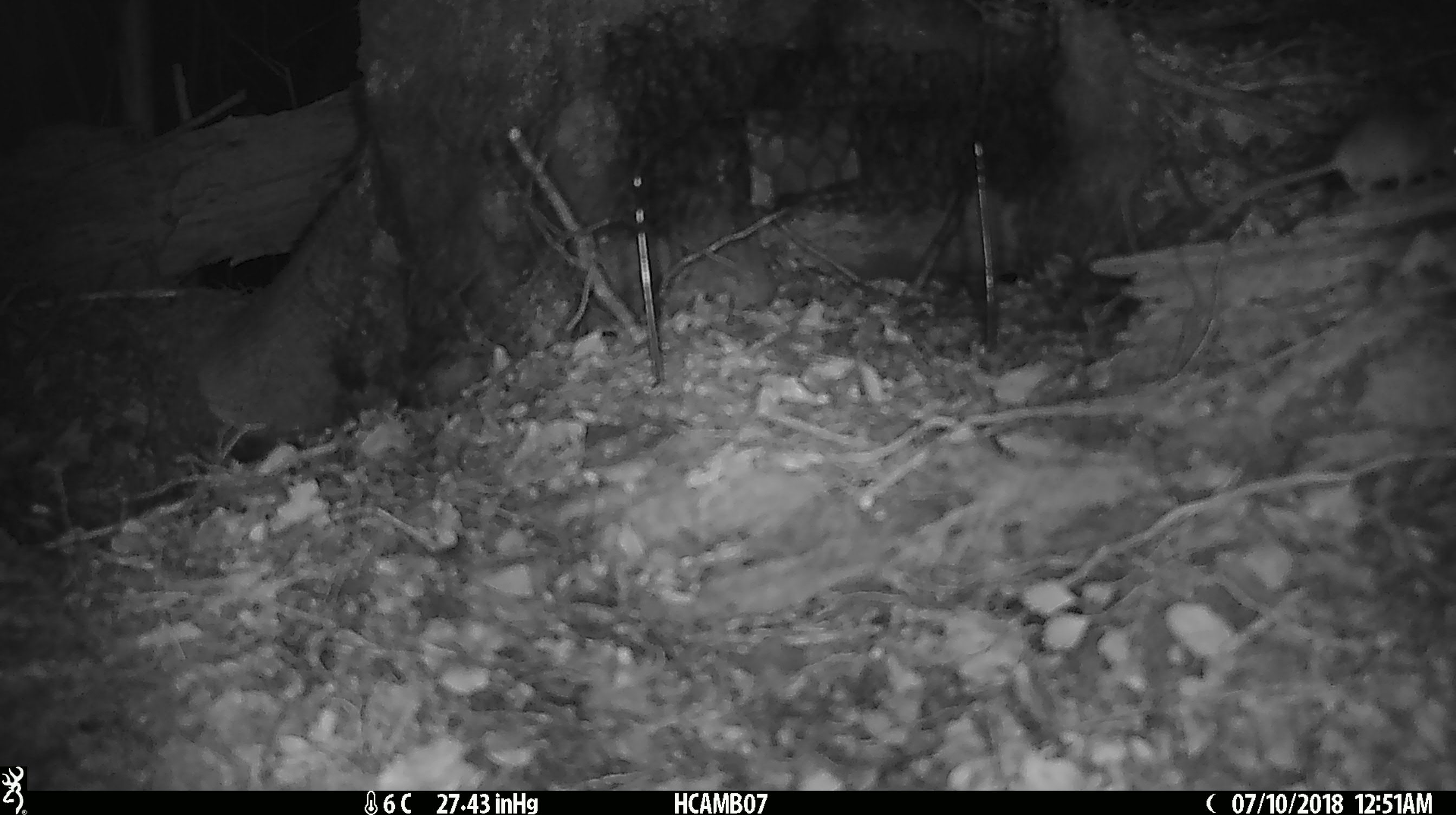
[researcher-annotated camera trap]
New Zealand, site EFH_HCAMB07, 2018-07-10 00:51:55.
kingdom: Animalia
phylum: Chordata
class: Mammalia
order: Rodentia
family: Muridae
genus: Mus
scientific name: Mus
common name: mouse